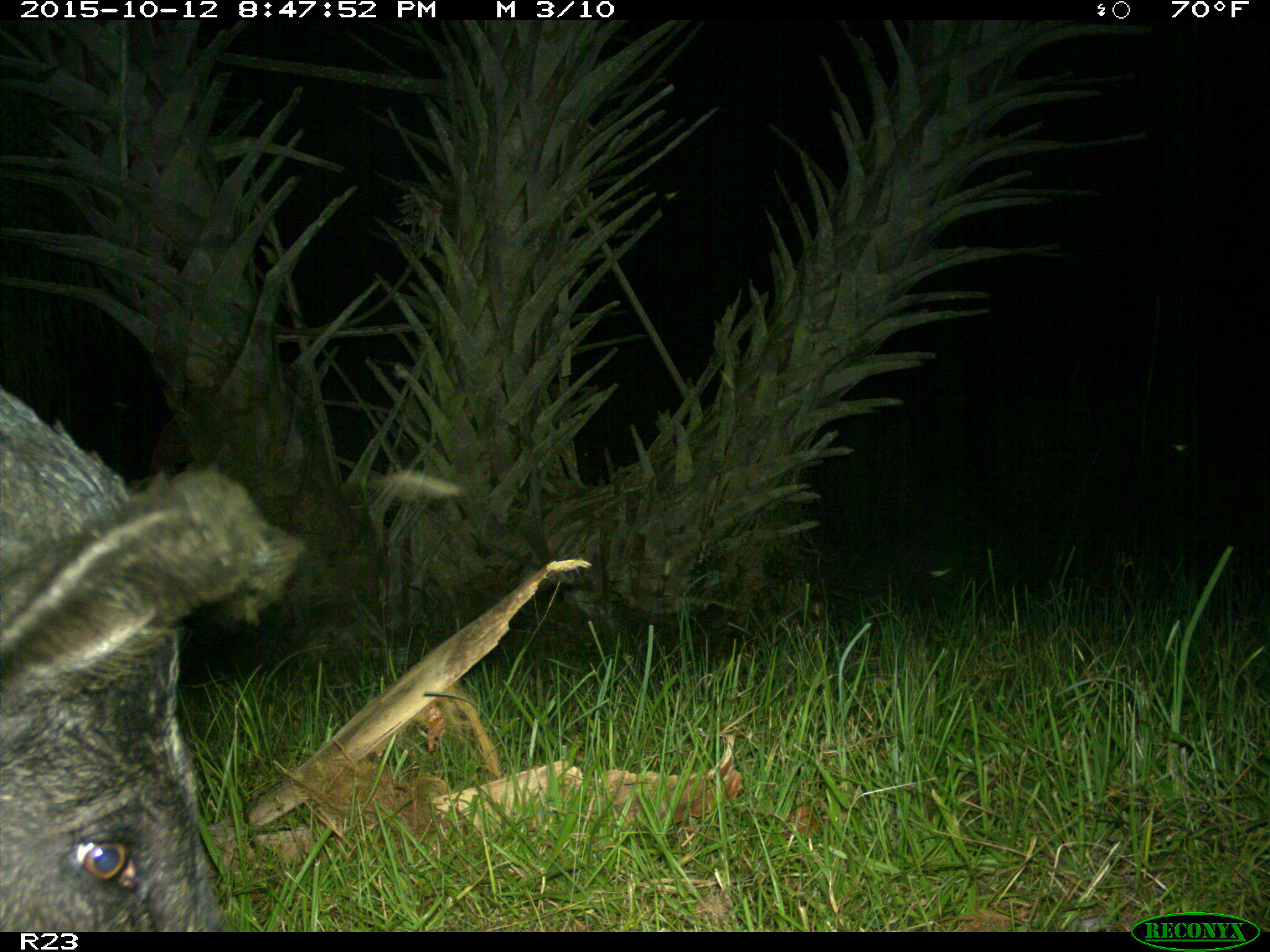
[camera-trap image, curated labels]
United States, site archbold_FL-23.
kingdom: Animalia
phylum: Chordata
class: Mammalia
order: Artiodactyla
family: Suidae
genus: Sus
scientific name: Sus scrofa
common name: wild boar